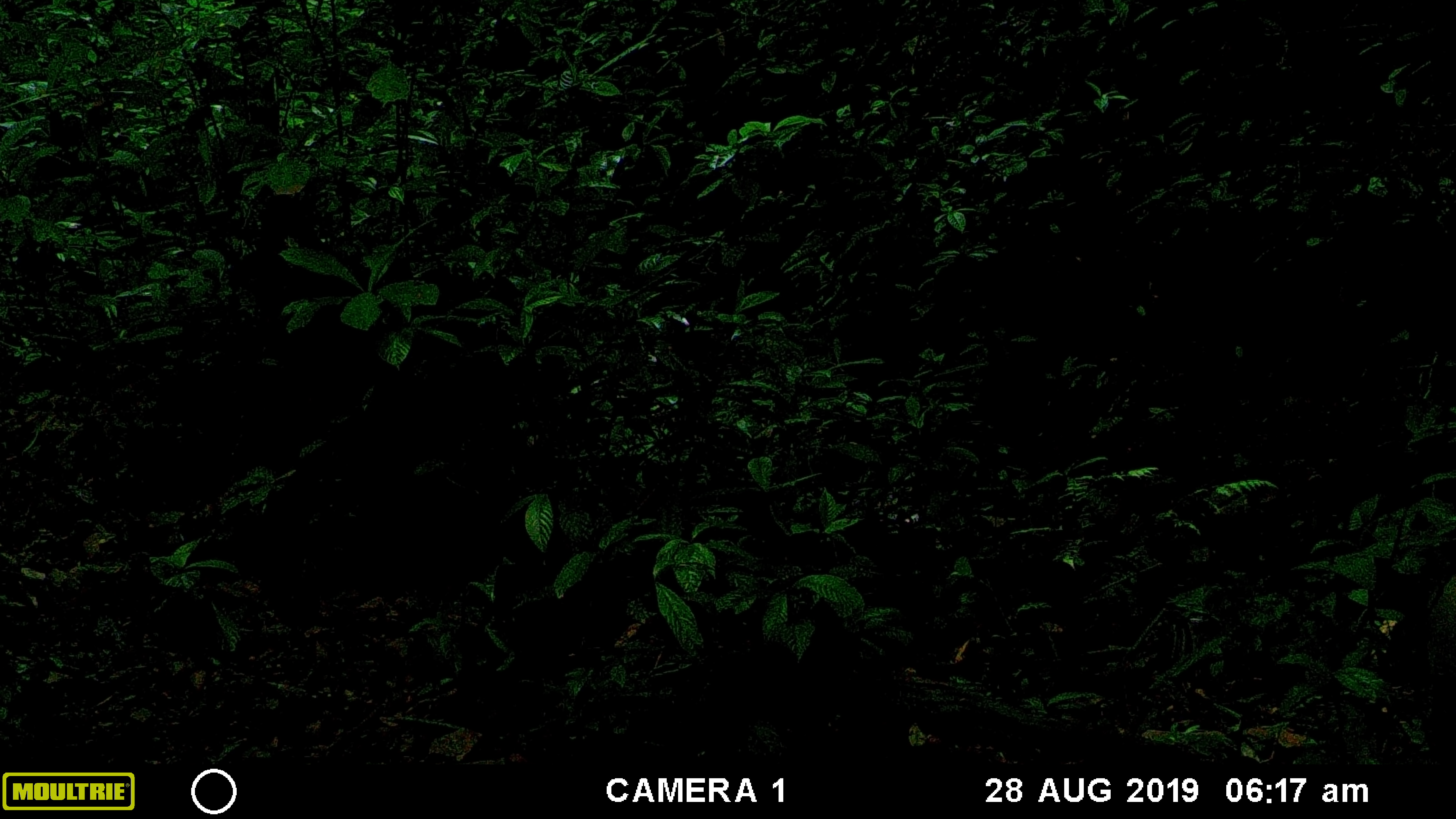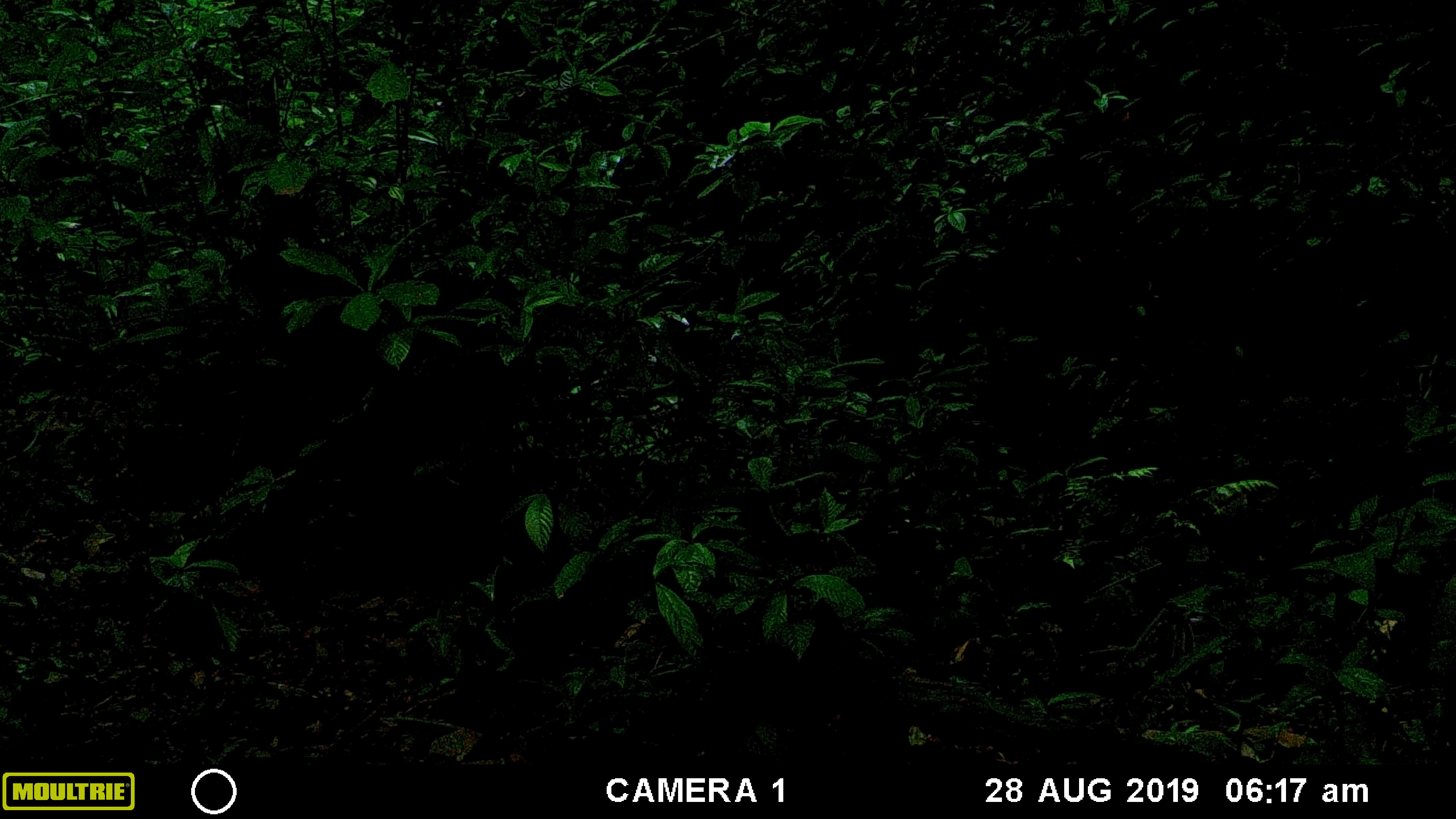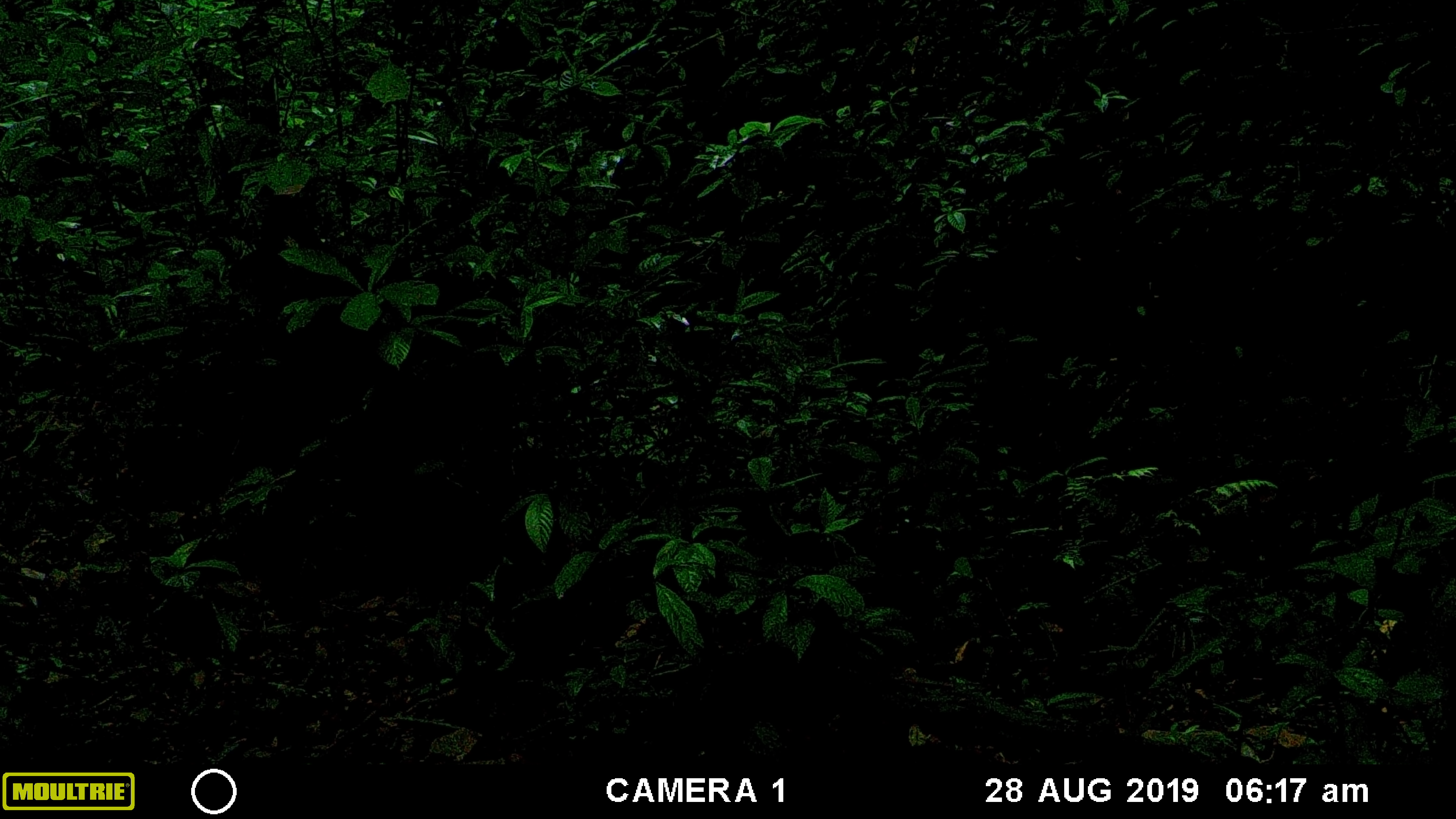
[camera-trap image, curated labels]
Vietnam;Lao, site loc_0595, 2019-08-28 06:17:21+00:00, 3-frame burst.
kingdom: Animalia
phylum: Chordata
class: Mammalia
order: Artiodactyla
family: Suidae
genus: Sus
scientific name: Sus scrofa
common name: eurasian wild pig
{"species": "eurasian wild pig (Sus scrofa)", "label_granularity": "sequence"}